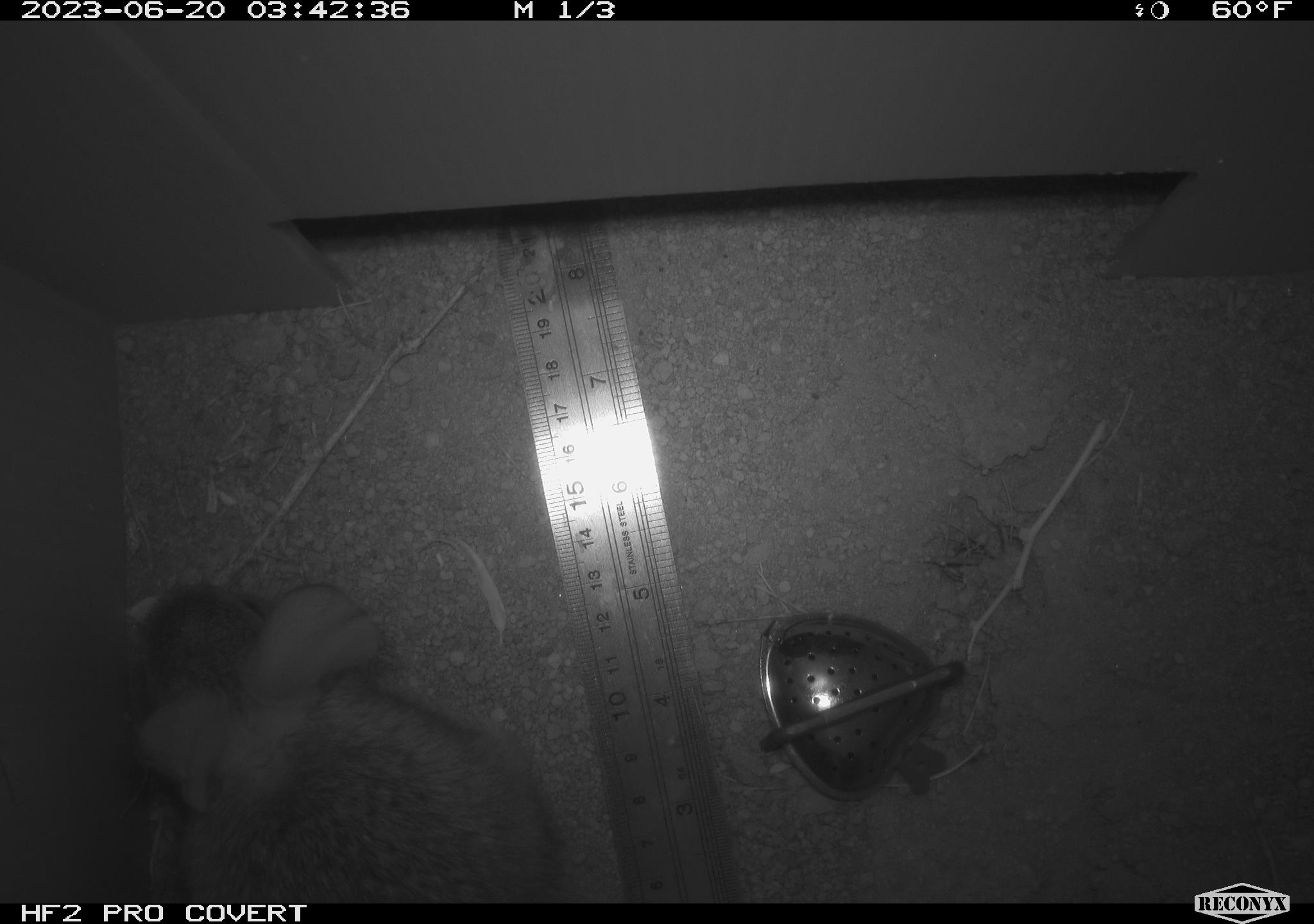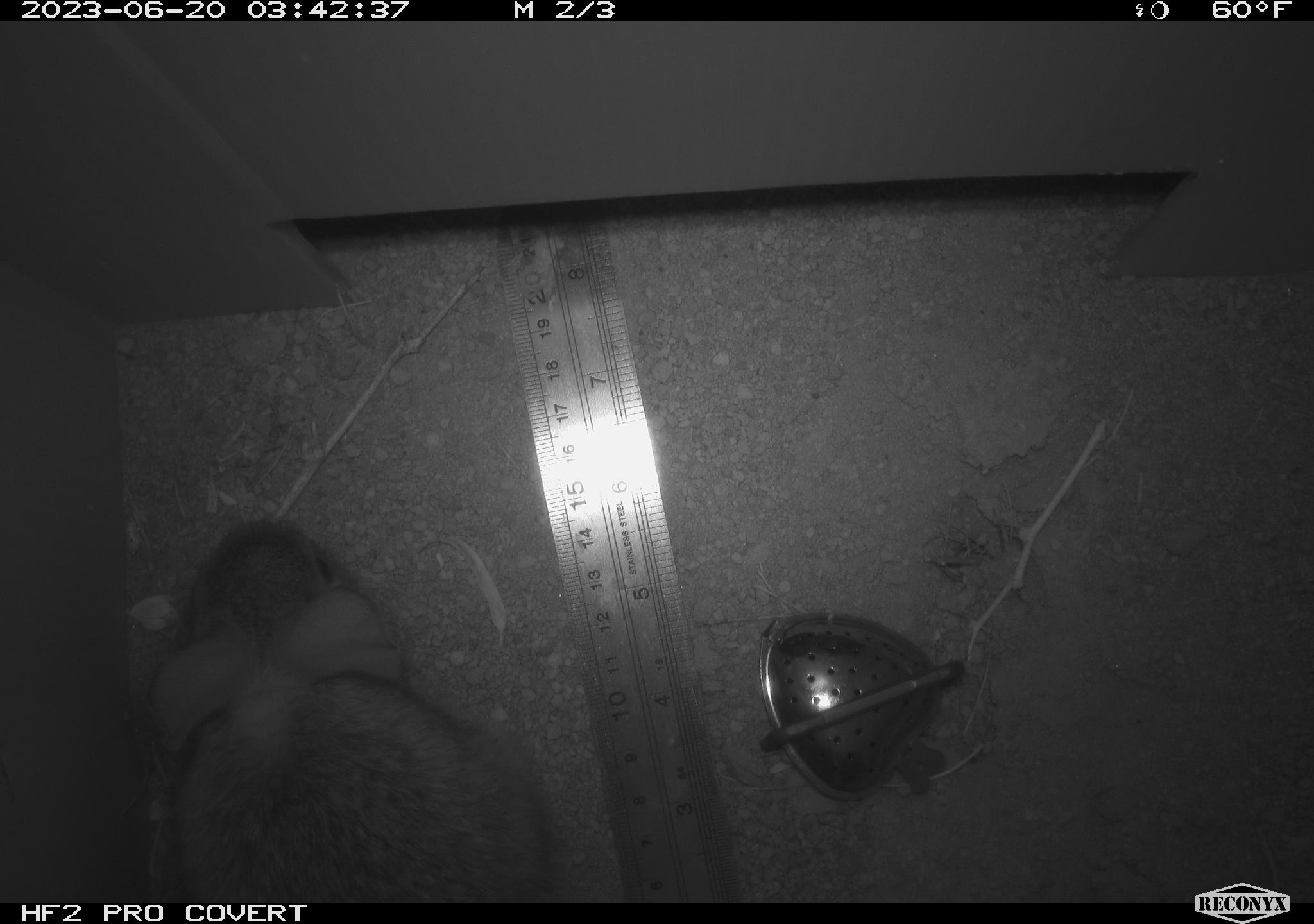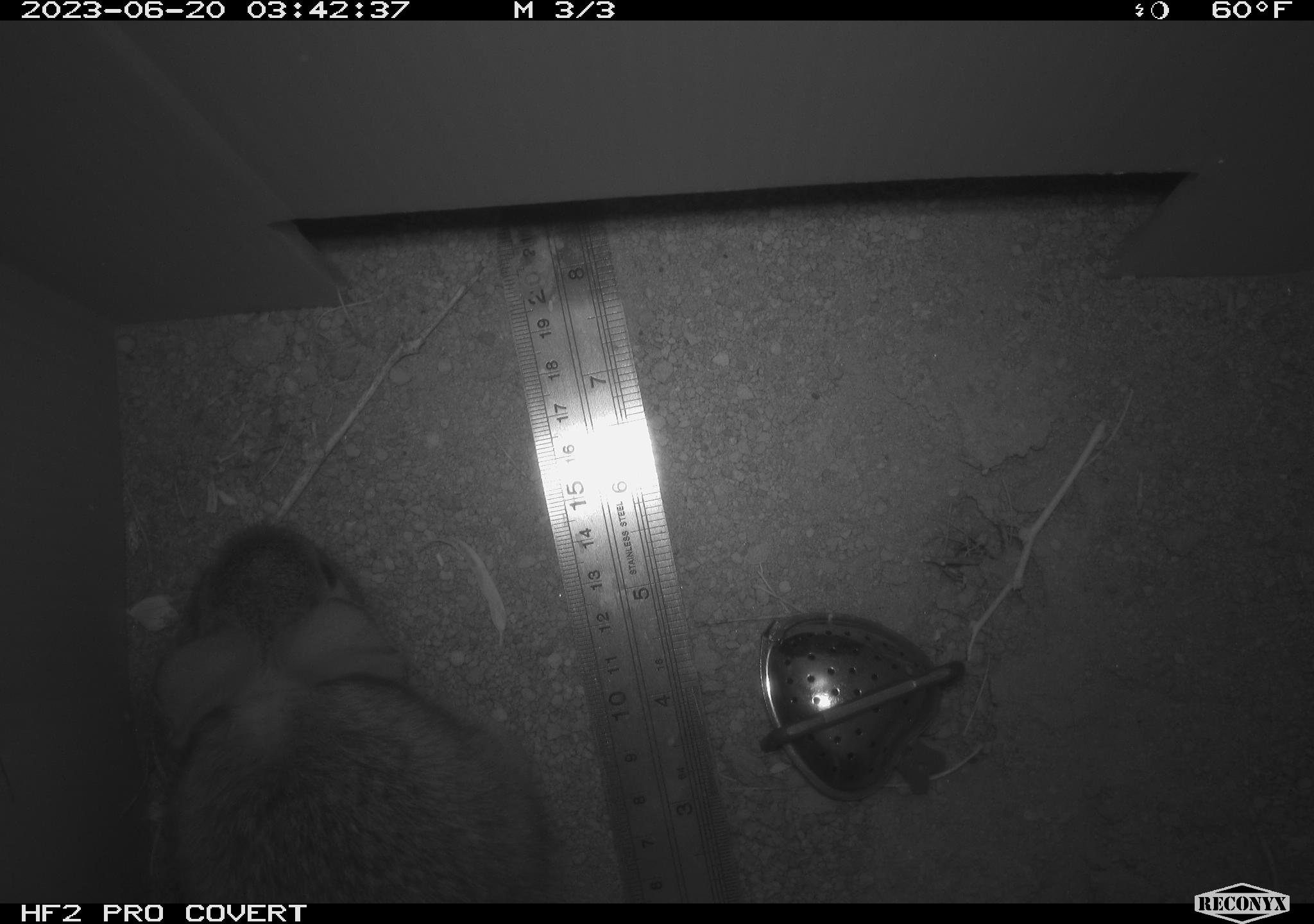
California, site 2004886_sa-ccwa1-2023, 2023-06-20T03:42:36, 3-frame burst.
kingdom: Animalia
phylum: Chordata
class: Mammalia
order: Lagomorpha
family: Leporidae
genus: Sylvilagus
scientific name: Sylvilagus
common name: cottontail rabbits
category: sylvilagus species